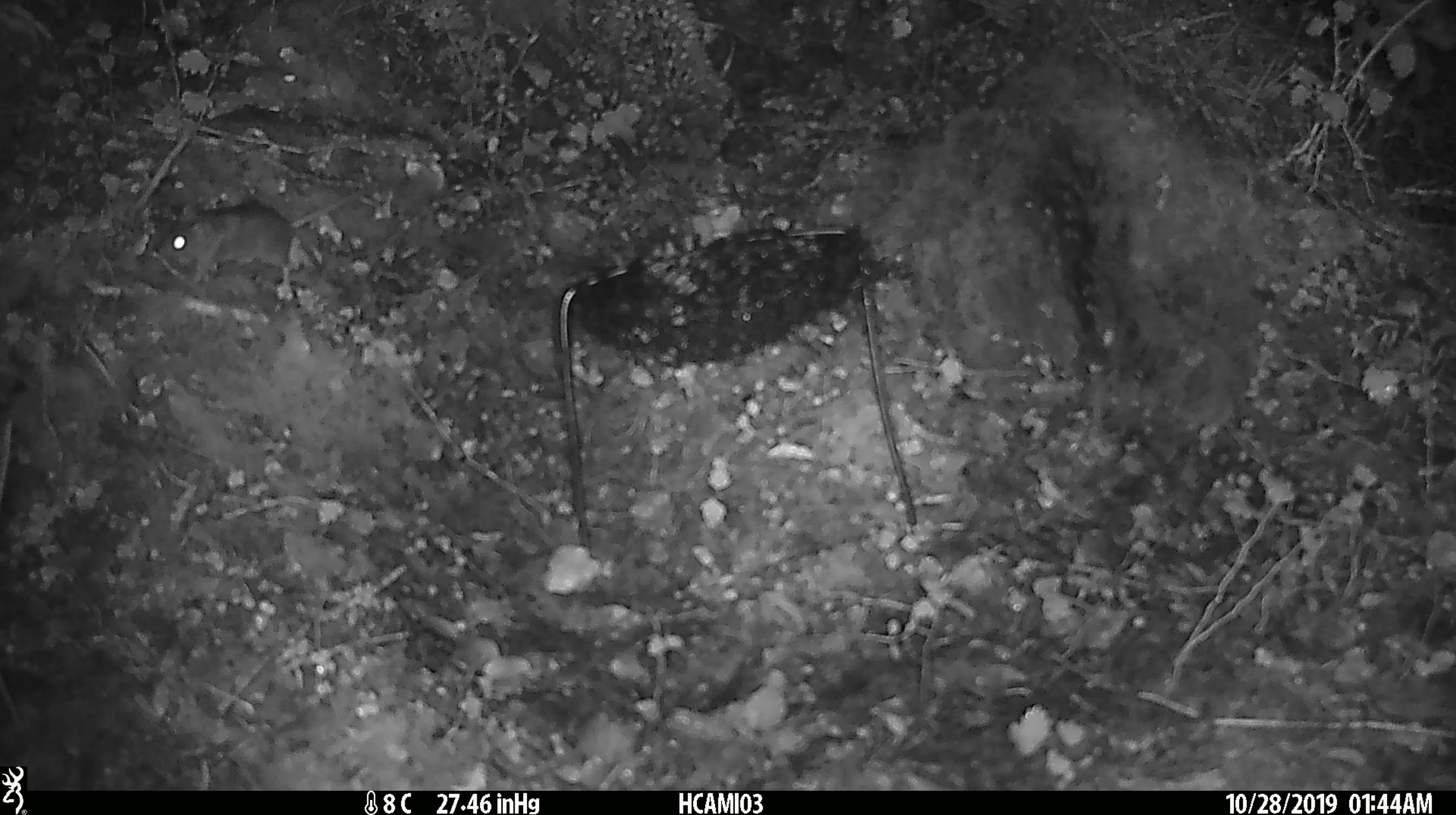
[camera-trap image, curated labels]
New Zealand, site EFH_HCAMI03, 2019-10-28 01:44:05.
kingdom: Animalia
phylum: Chordata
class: Mammalia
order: Rodentia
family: Muridae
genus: Mus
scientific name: Mus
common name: mouse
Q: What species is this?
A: Mouse (Mus).